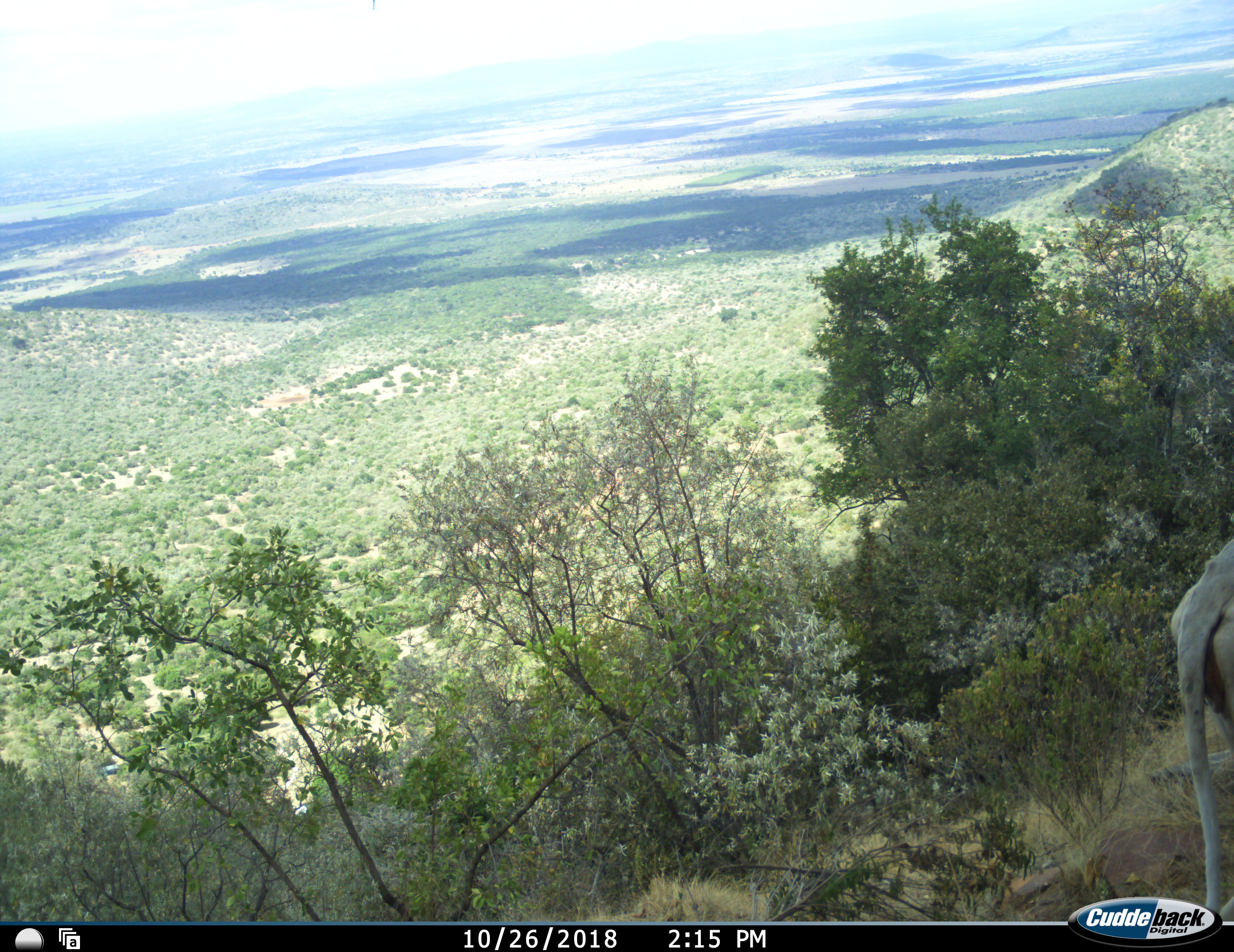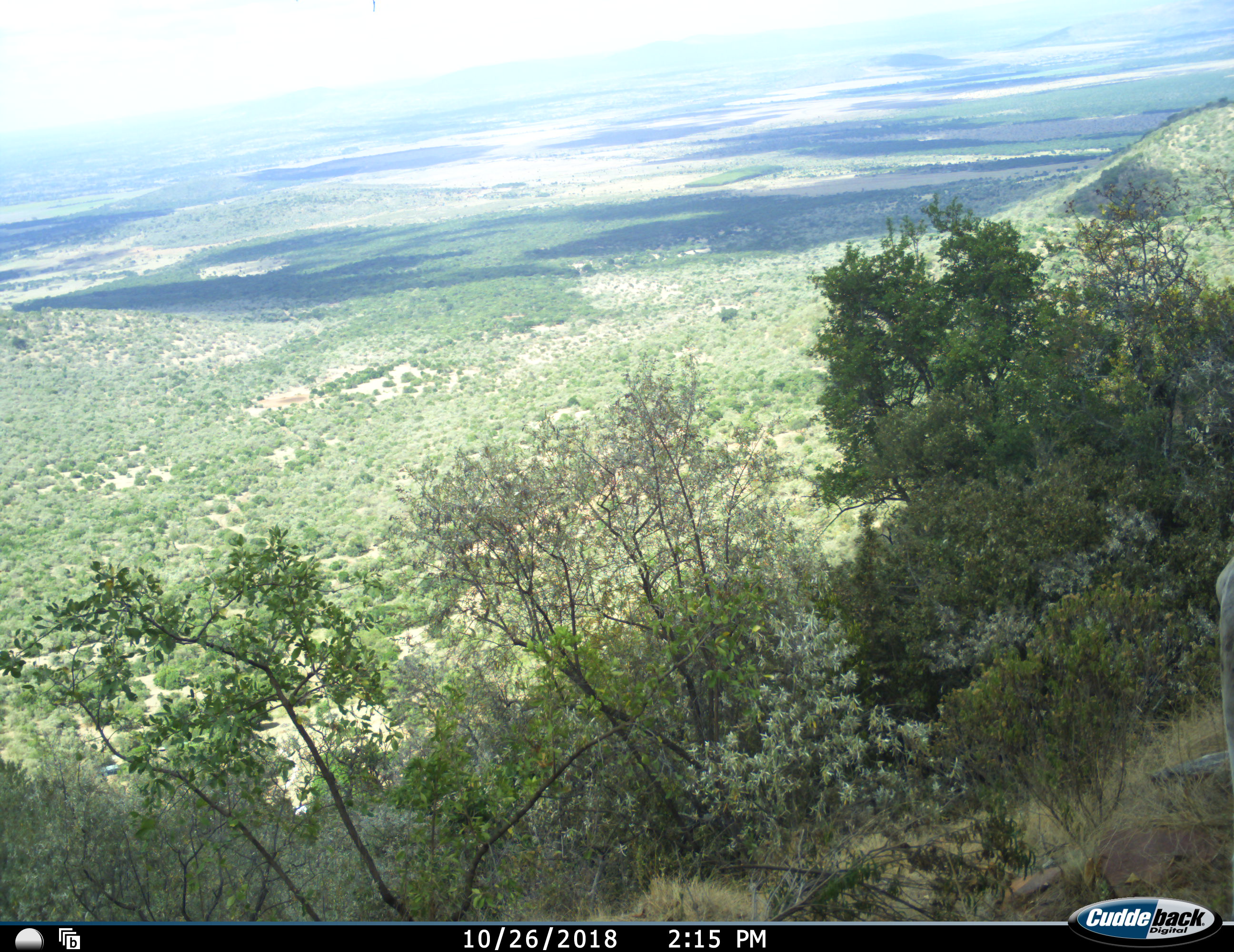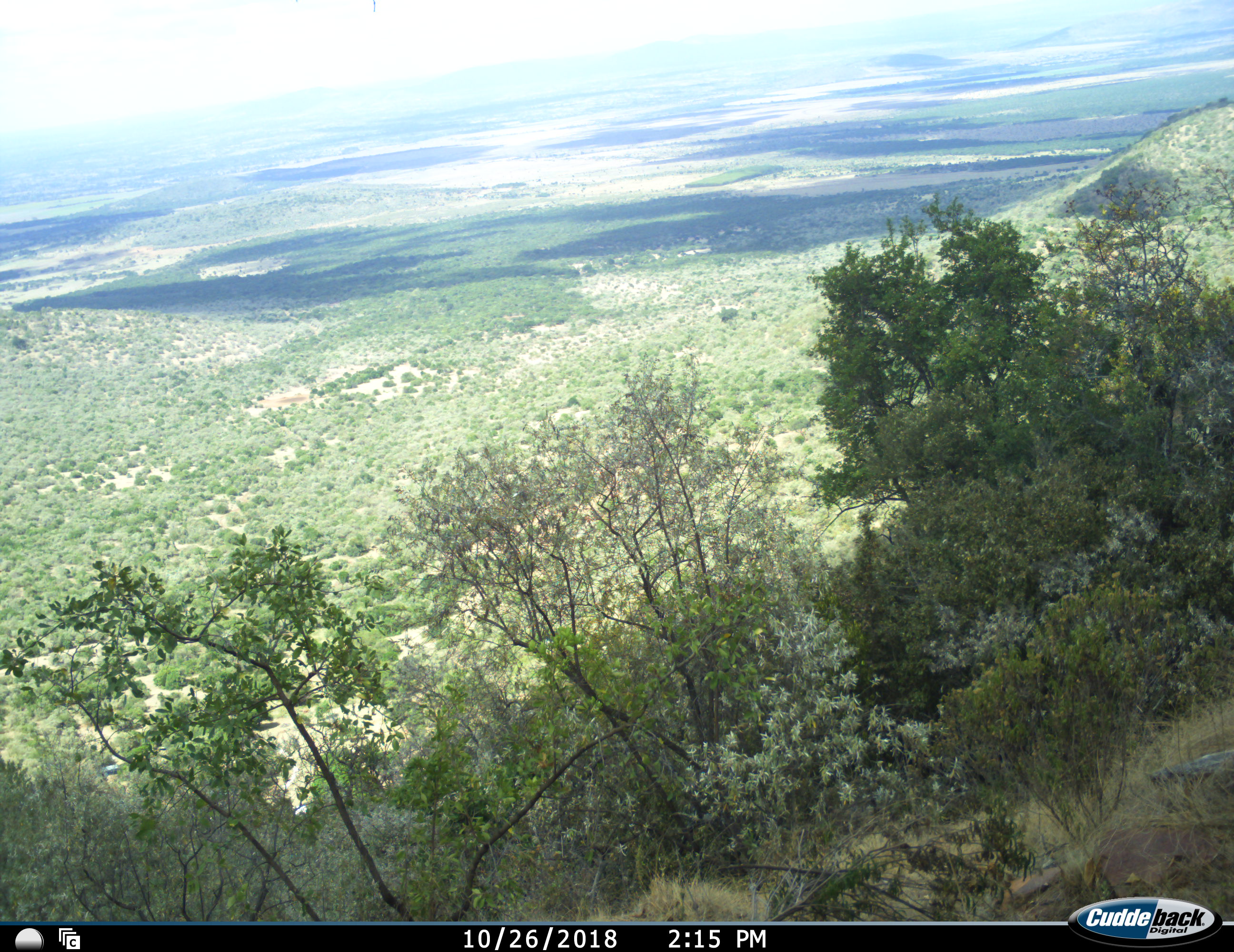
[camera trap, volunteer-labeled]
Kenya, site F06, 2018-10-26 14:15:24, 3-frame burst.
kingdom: Animalia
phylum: Chordata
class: Mammalia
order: Carnivora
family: Felidae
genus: Panthera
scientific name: Panthera leo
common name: female lion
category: lionfemale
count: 1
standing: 50%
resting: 0%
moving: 50%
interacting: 0%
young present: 0%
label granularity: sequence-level